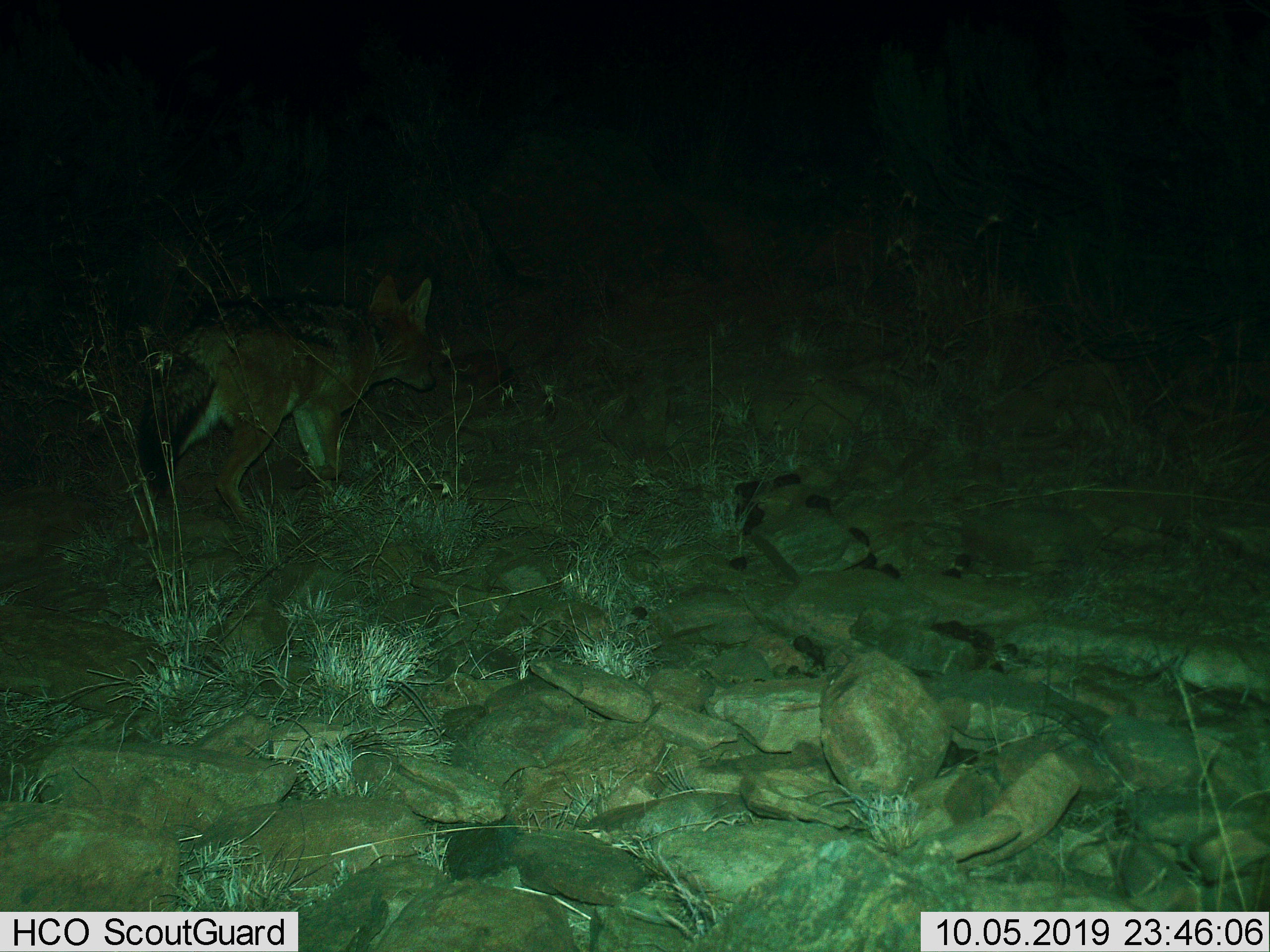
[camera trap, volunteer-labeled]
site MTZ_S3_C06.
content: unidentified animal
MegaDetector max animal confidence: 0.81